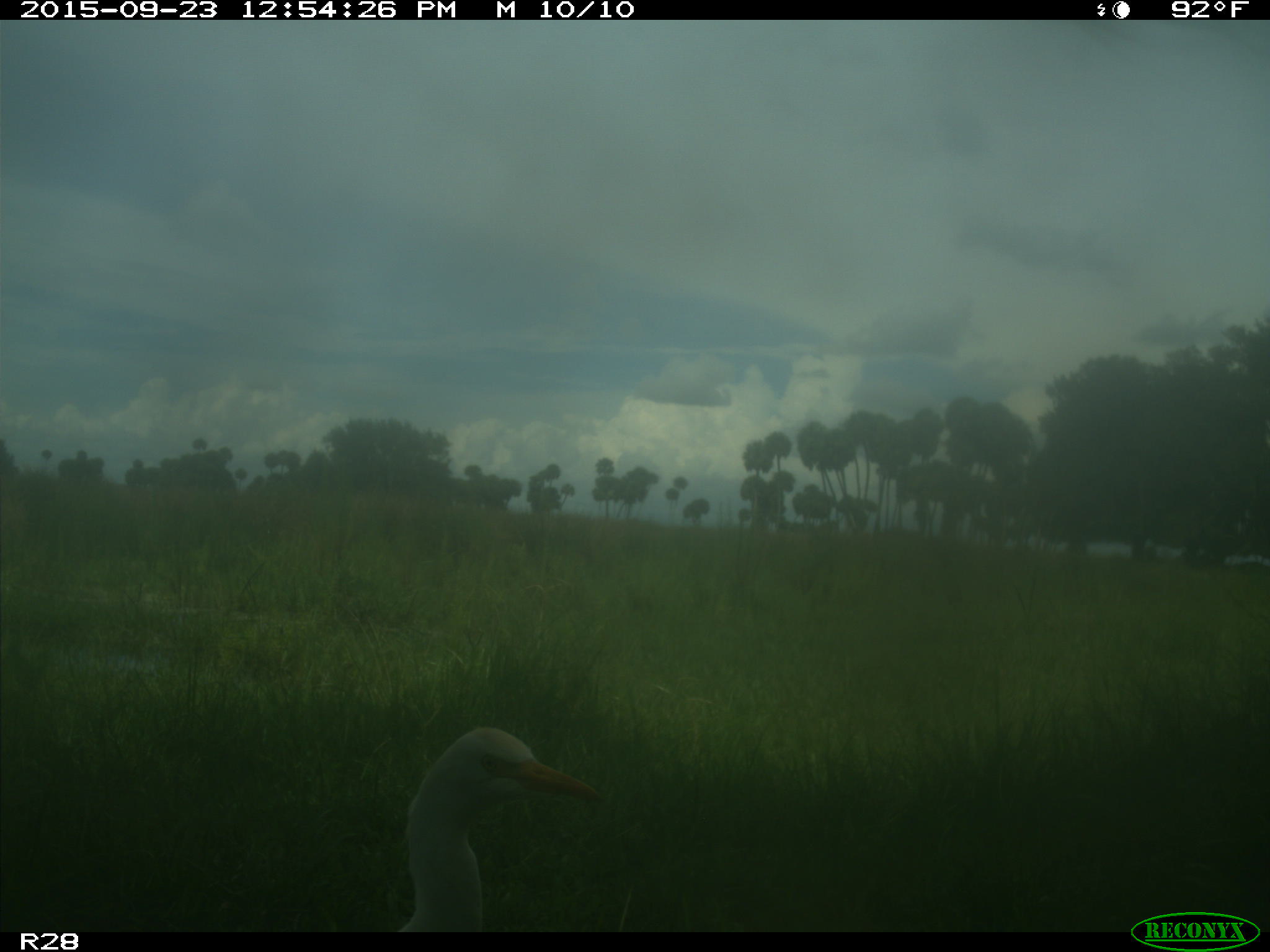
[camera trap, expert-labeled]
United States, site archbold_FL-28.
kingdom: Animalia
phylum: Chordata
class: Aves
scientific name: Aves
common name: birds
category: unidentified bird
Unidentified bird (birds) (Aves).